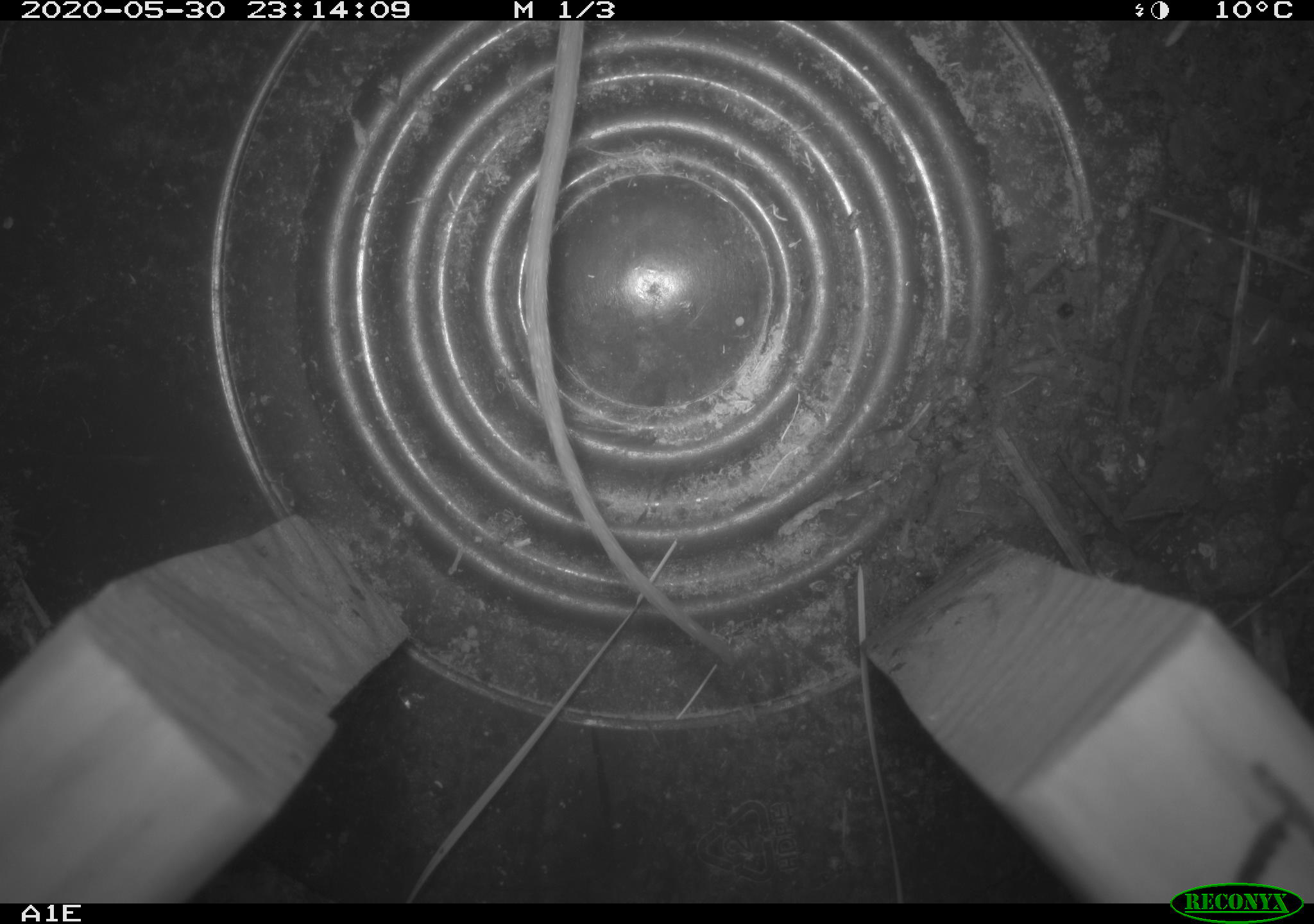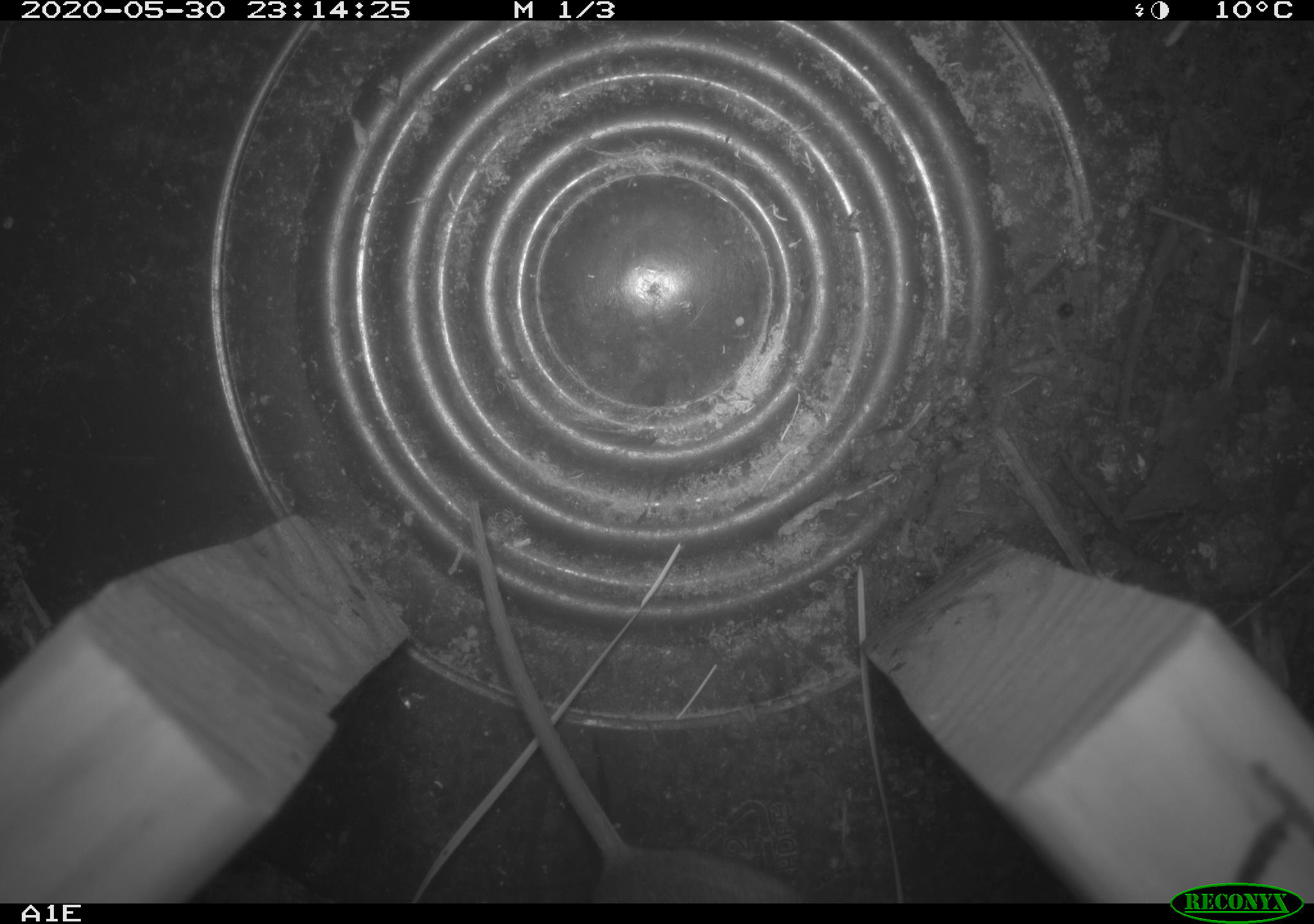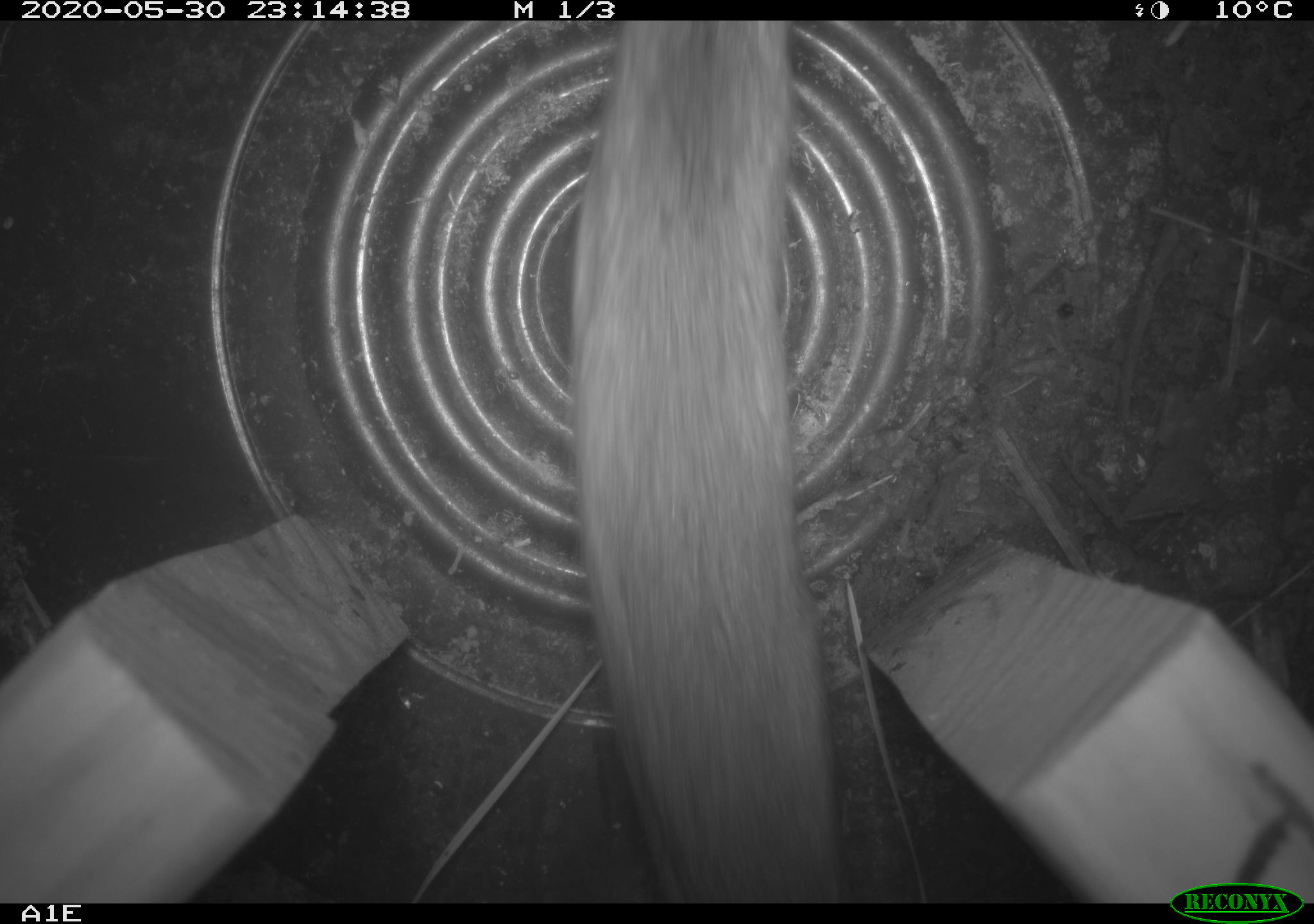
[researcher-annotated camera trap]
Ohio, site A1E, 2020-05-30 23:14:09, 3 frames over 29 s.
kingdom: Animalia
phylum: Chordata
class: Mammalia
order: Rodentia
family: Cricetidae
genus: Peromyscus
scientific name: Peromyscus leucopus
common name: white-footed mouse